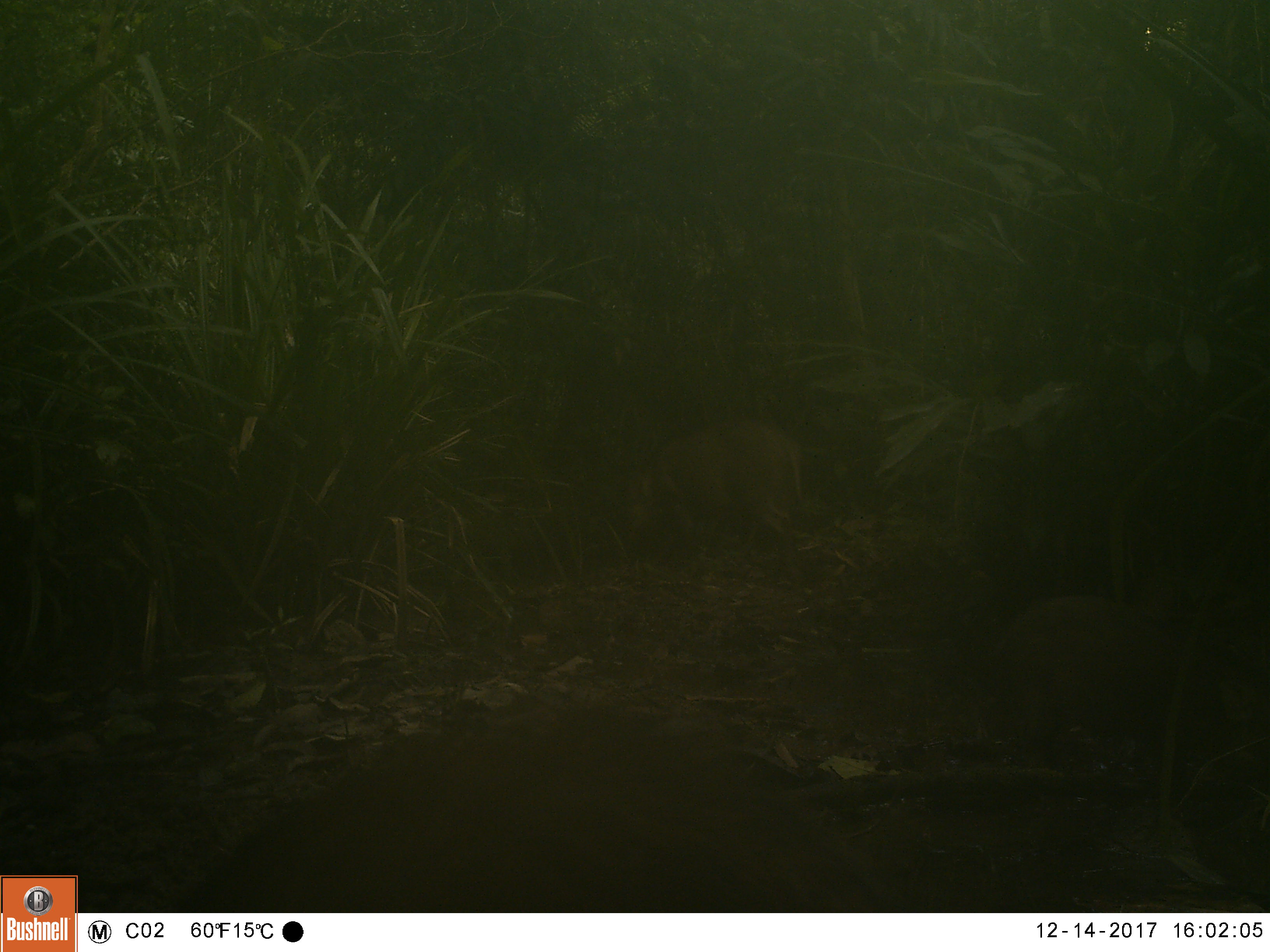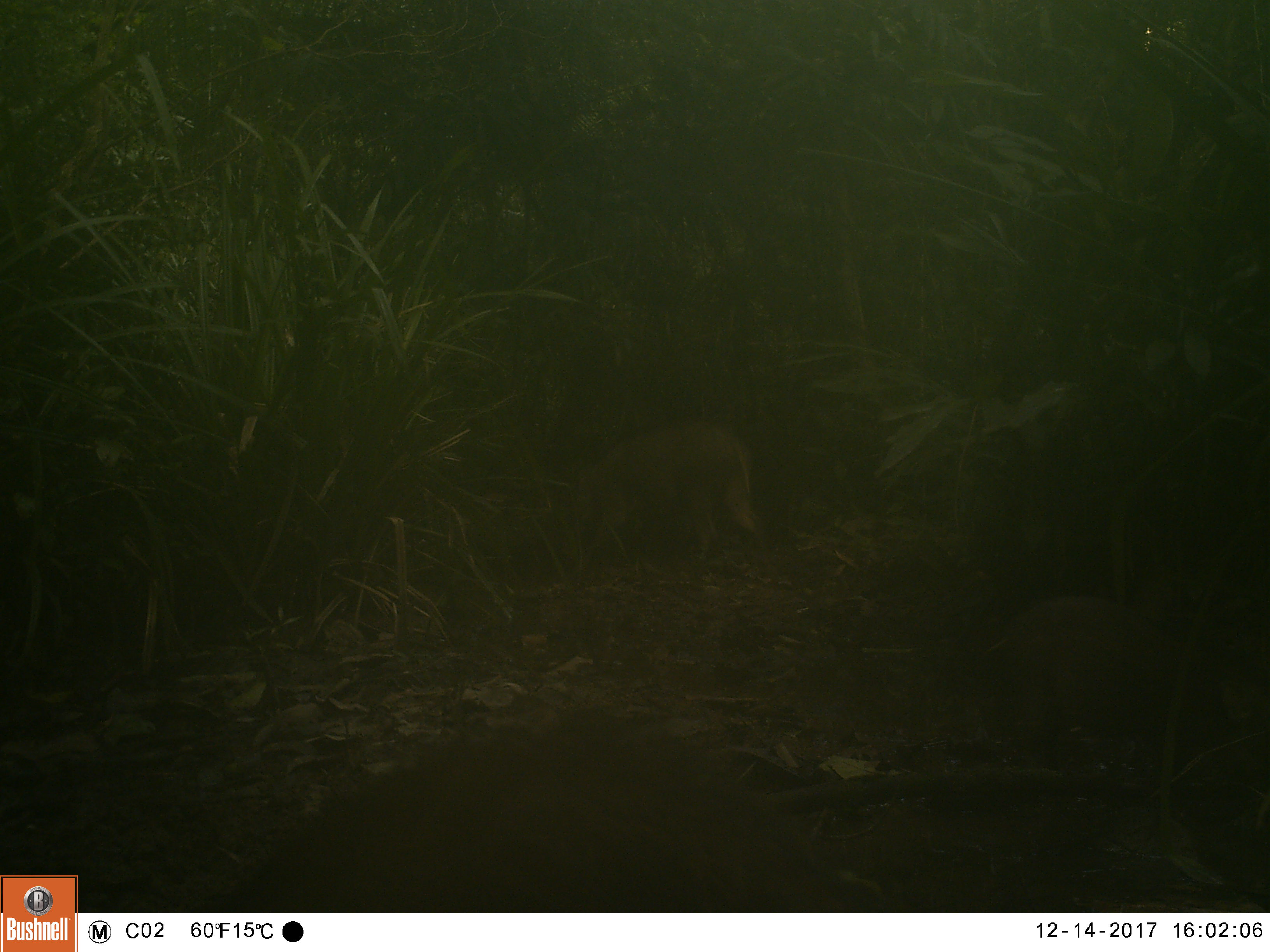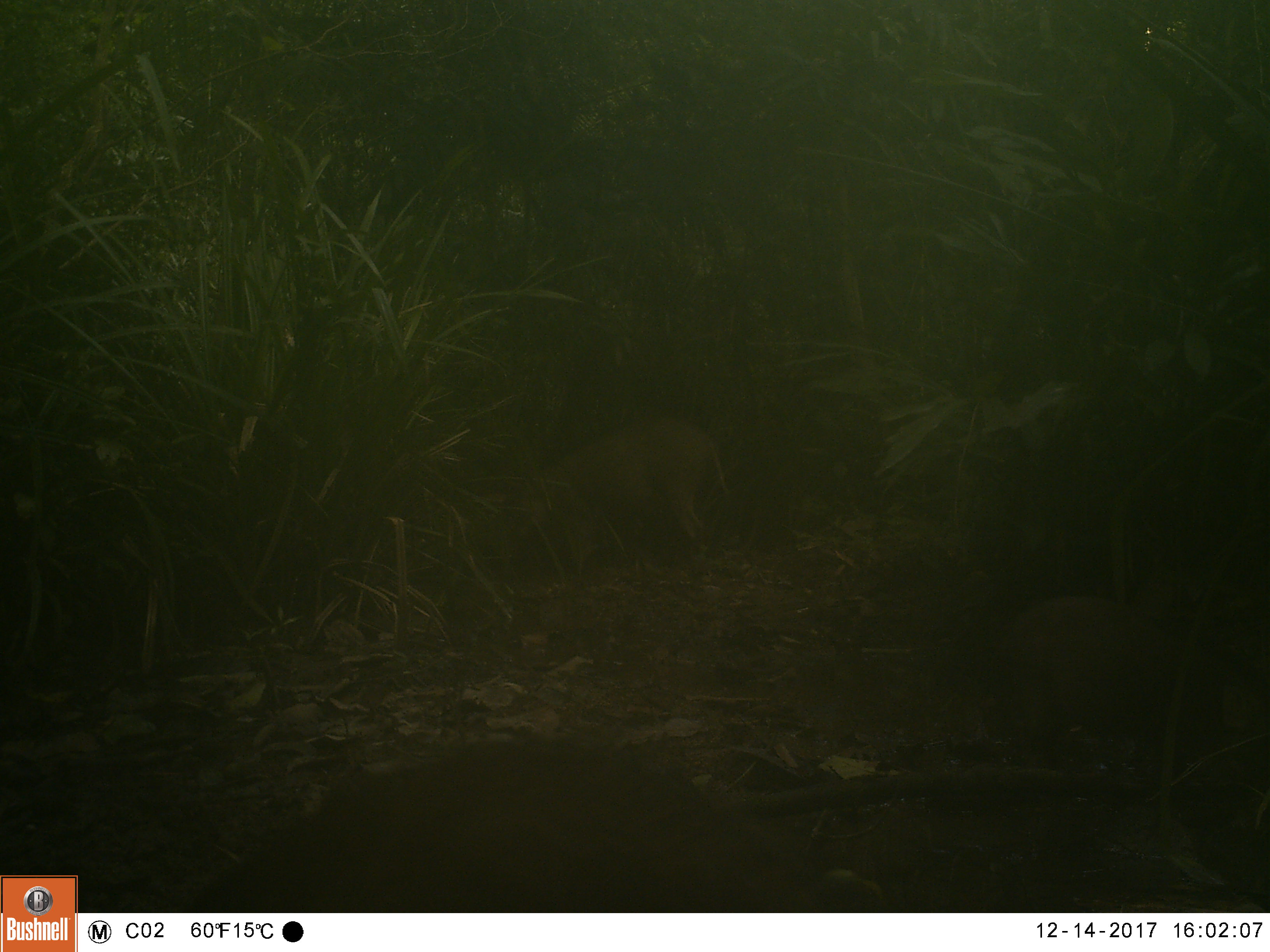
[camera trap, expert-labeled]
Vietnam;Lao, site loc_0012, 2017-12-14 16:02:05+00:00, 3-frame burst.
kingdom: Animalia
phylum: Chordata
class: Mammalia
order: Artiodactyla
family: Suidae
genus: Sus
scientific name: Sus scrofa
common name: eurasian wild pig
Eurasian wild pig (Sus scrofa). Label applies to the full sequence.